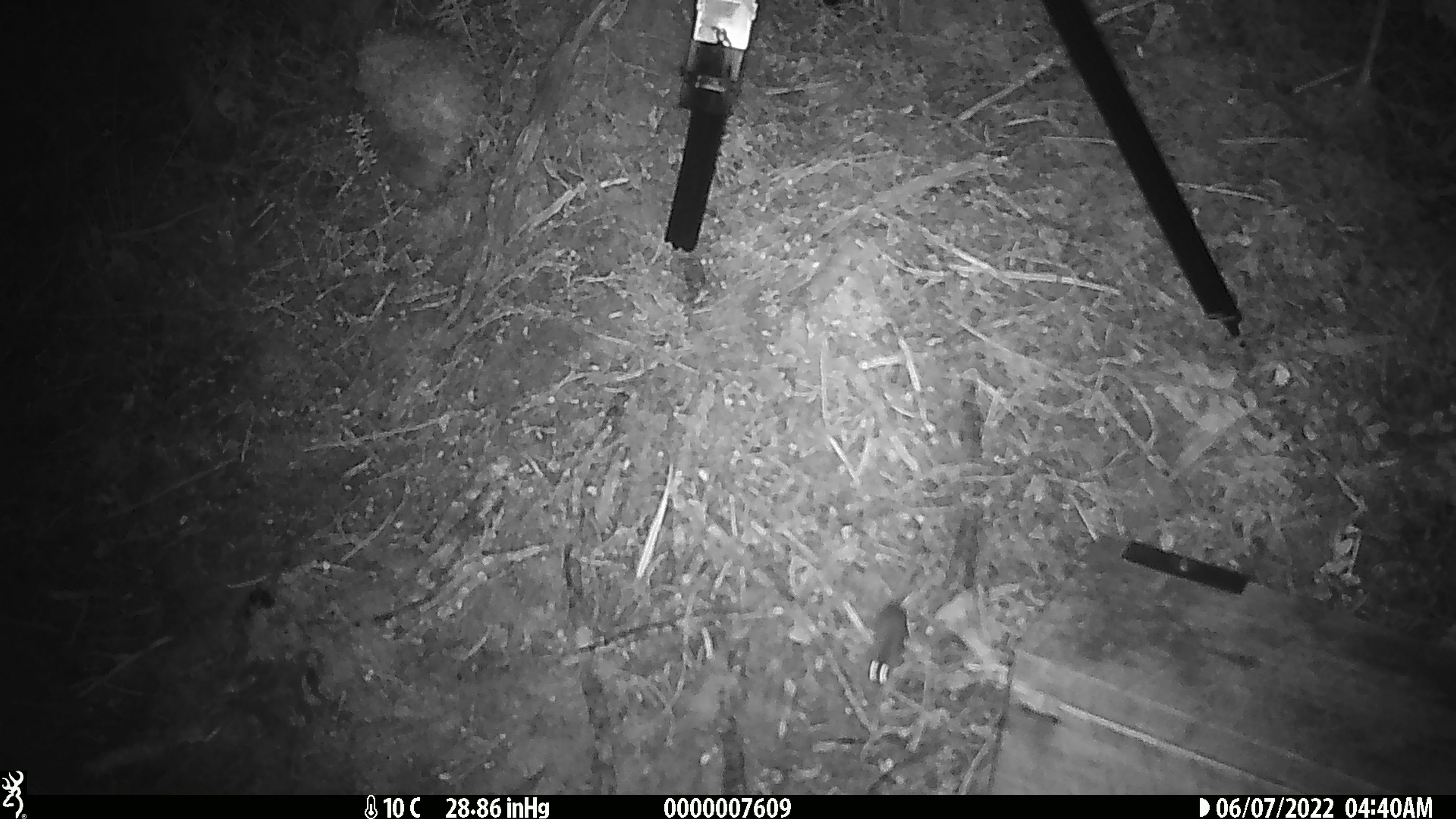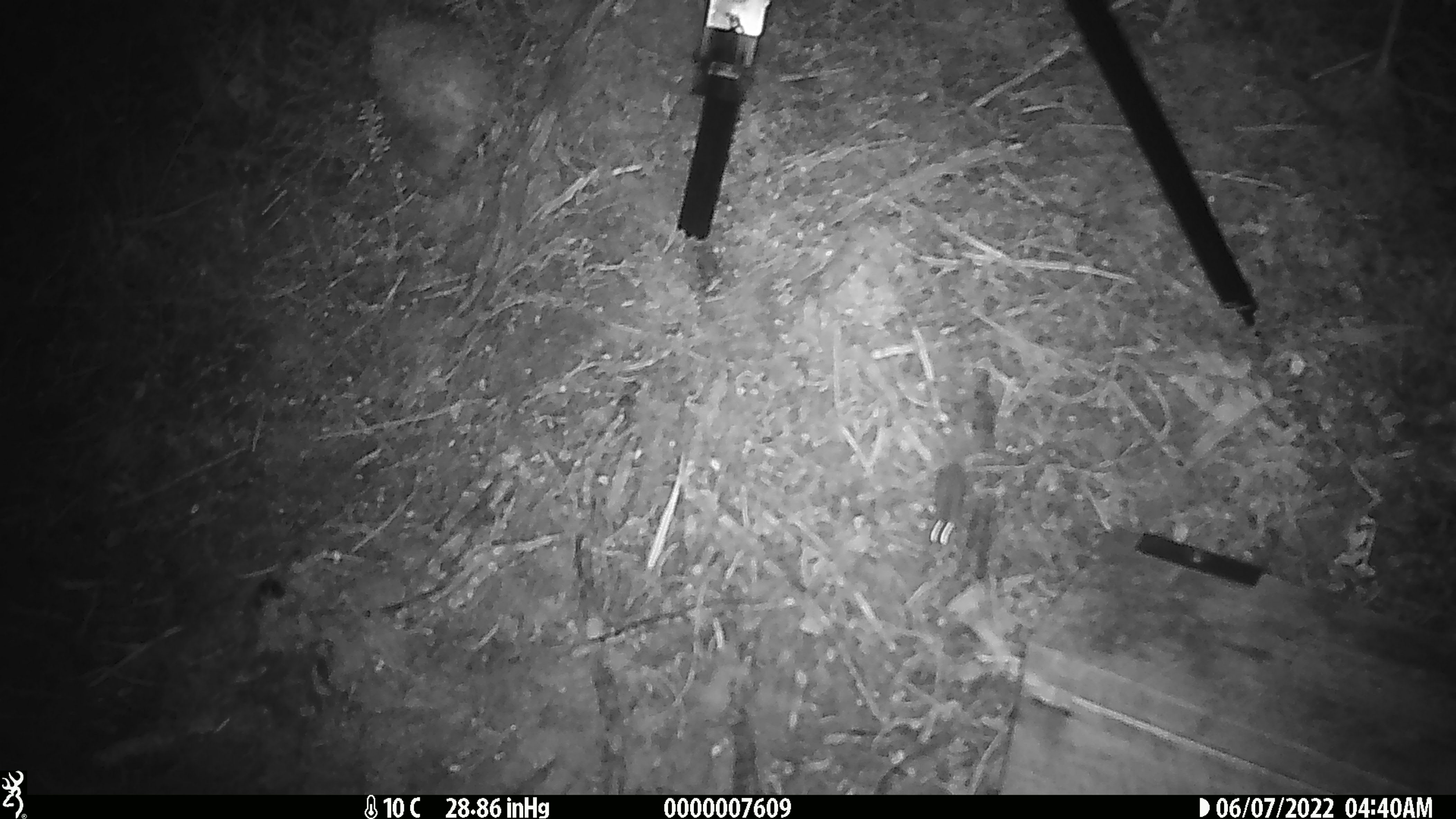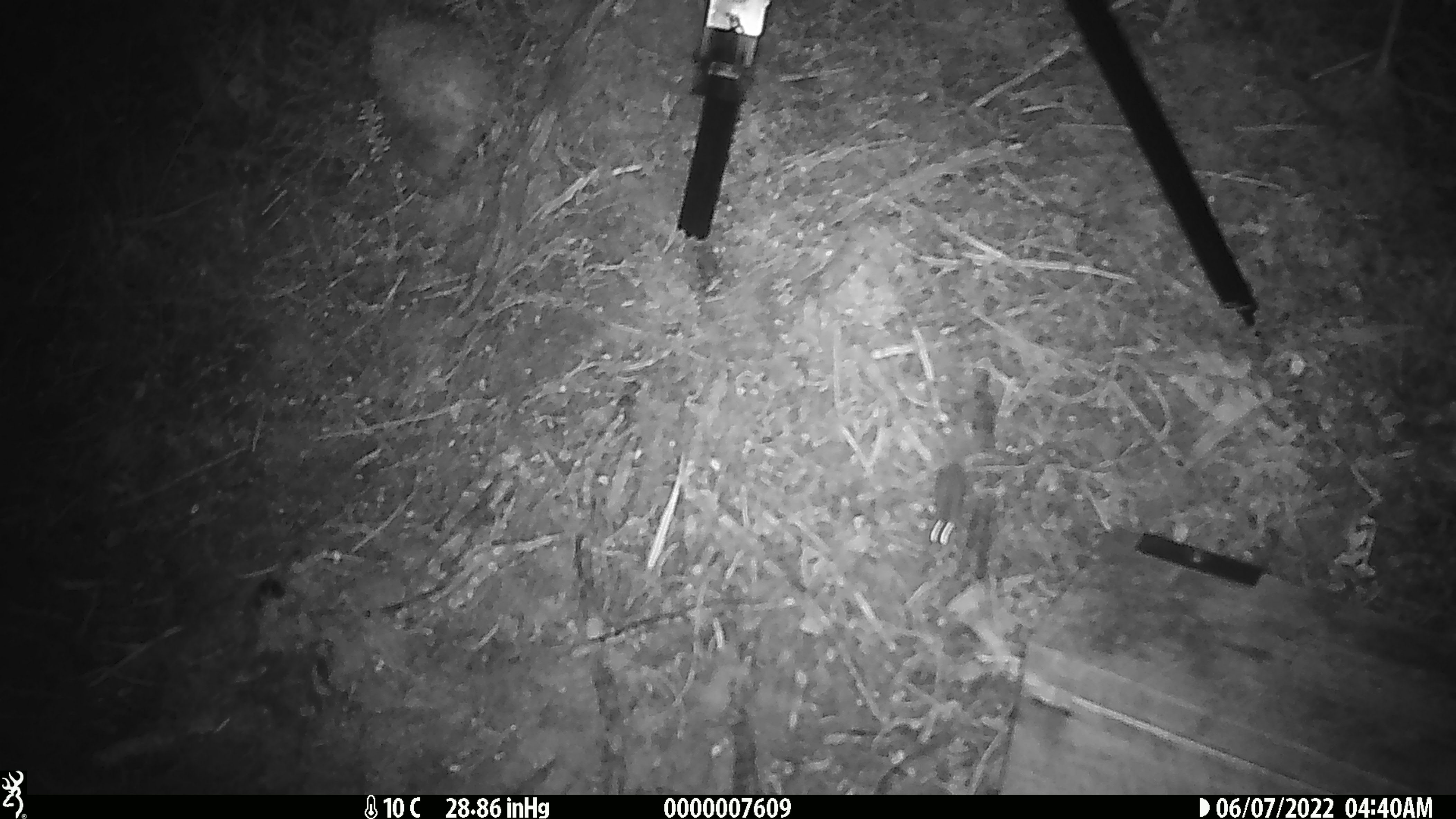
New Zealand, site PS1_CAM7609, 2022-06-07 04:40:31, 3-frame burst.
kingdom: Animalia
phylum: Chordata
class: Mammalia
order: Rodentia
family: Muridae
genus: Mus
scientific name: Mus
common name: mouse